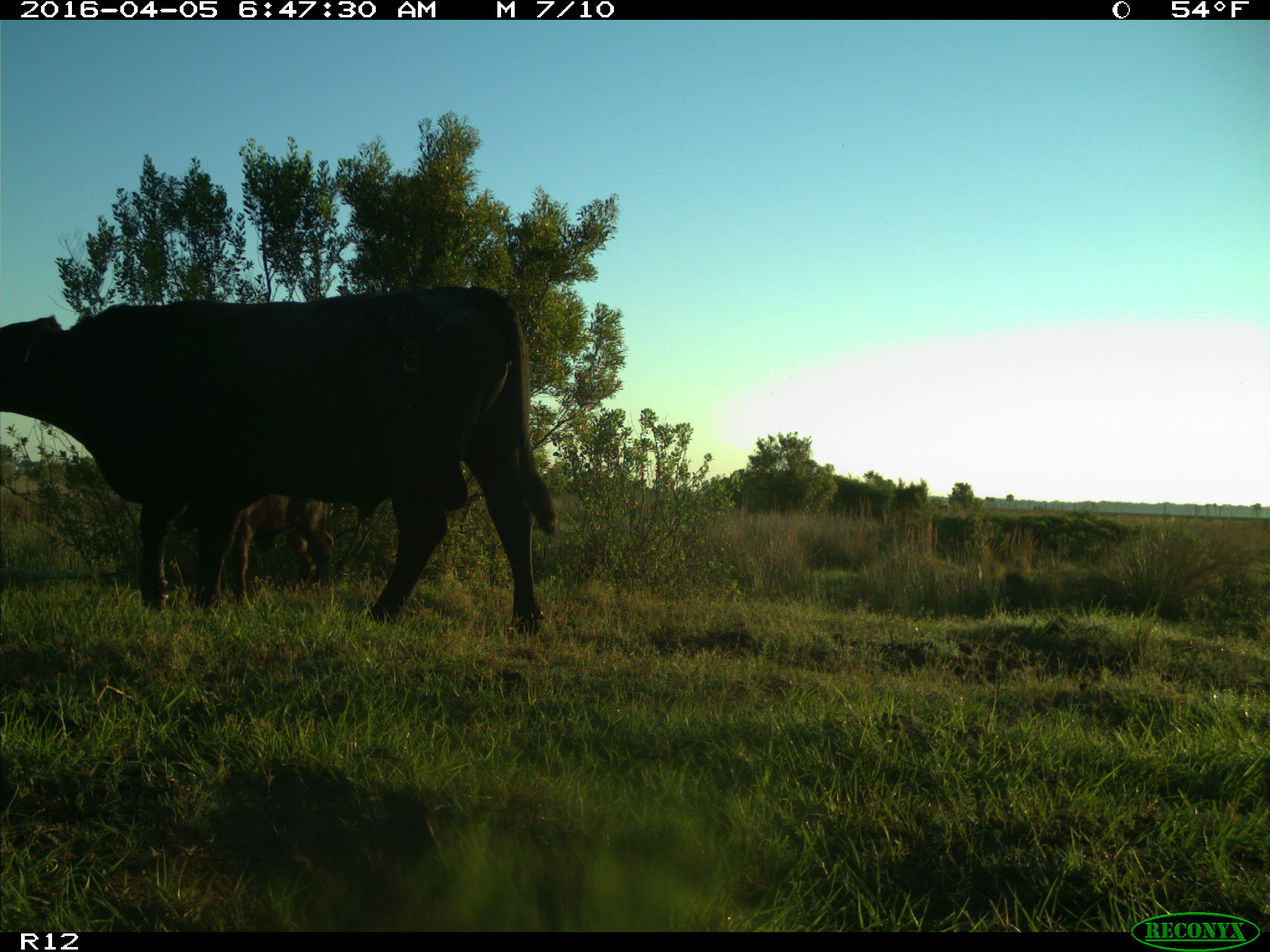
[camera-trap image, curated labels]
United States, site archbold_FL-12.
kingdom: Animalia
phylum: Chordata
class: Mammalia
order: Artiodactyla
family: Bovidae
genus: Bos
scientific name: Bos taurus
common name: domestic cow